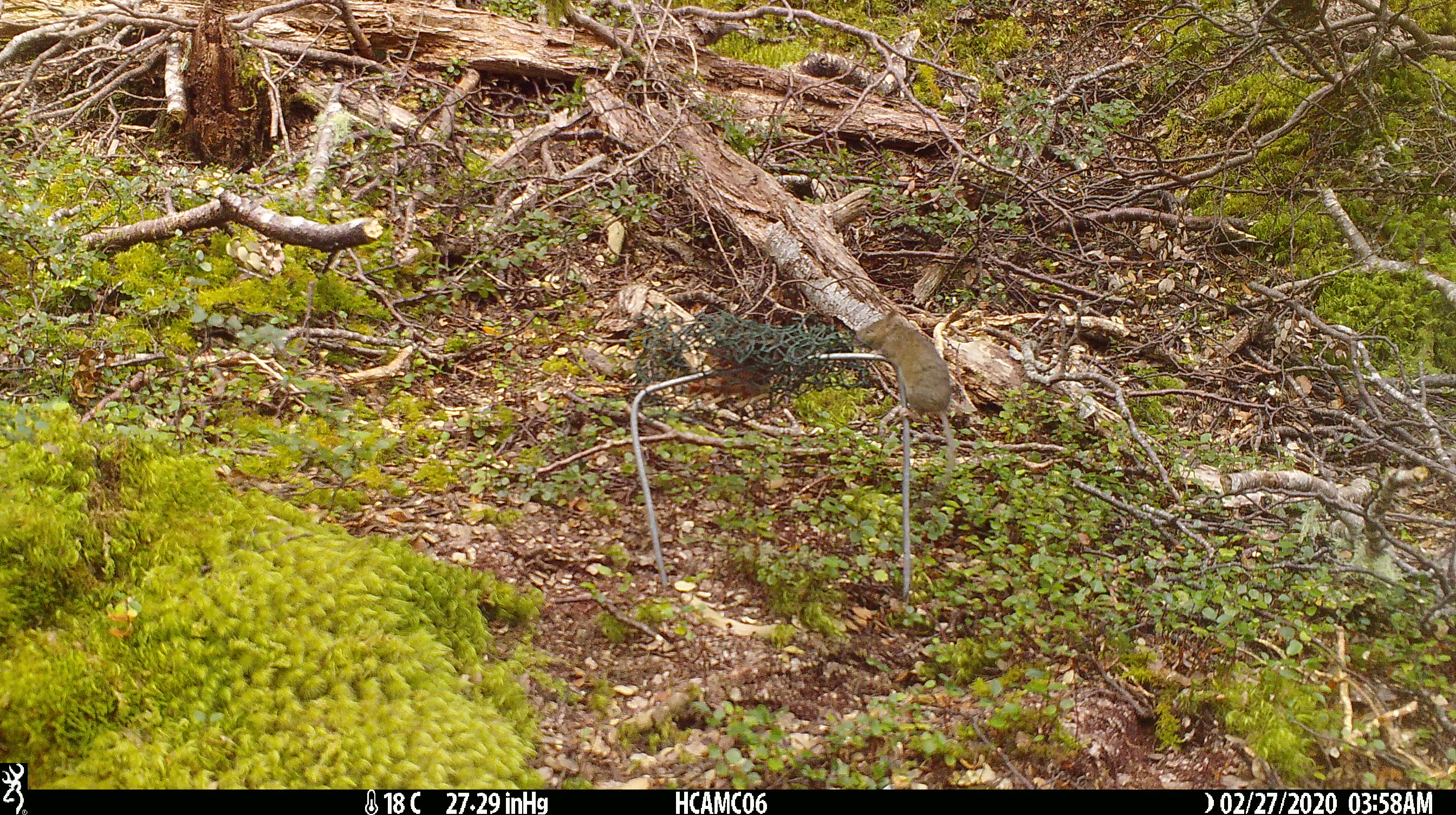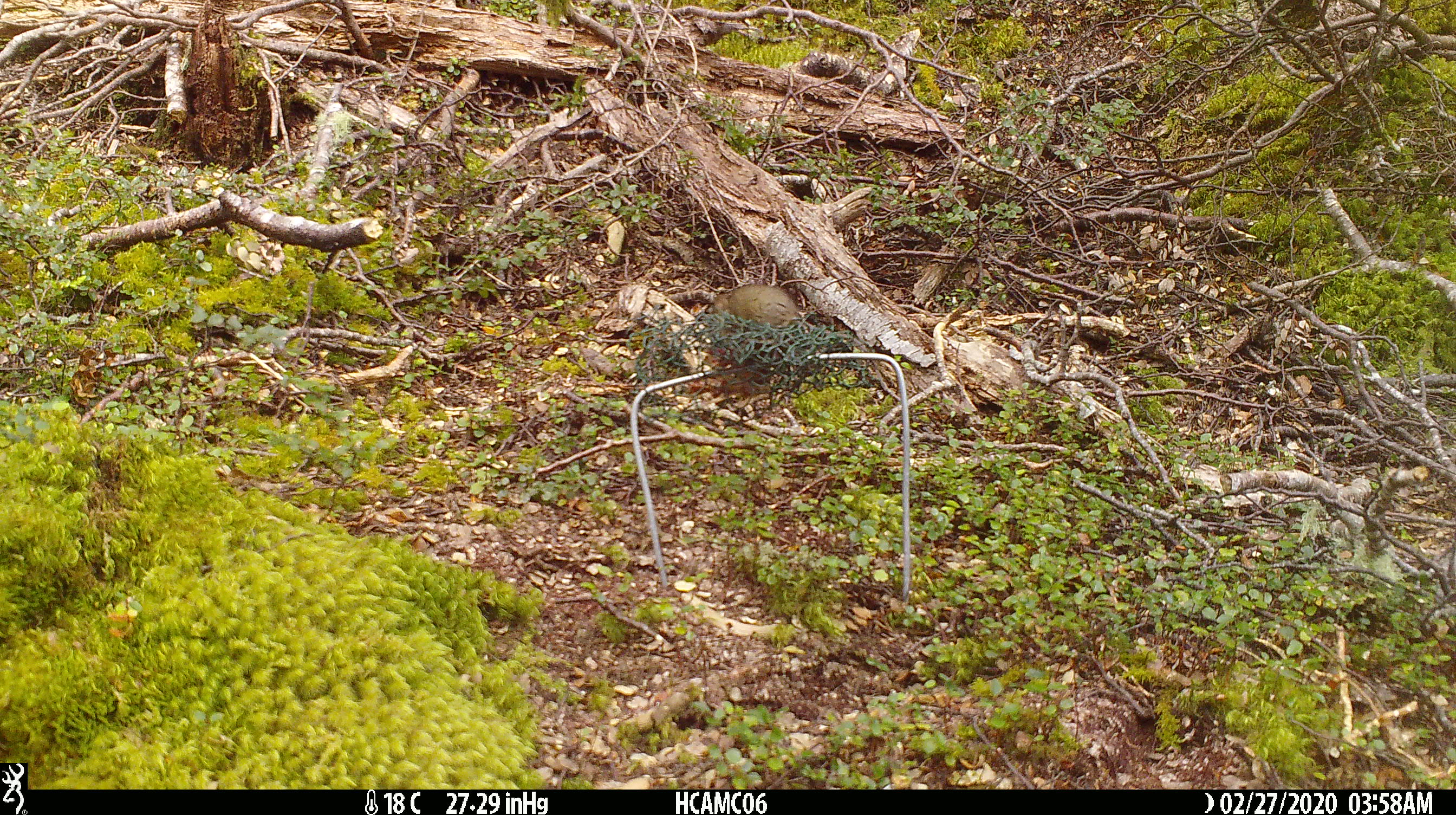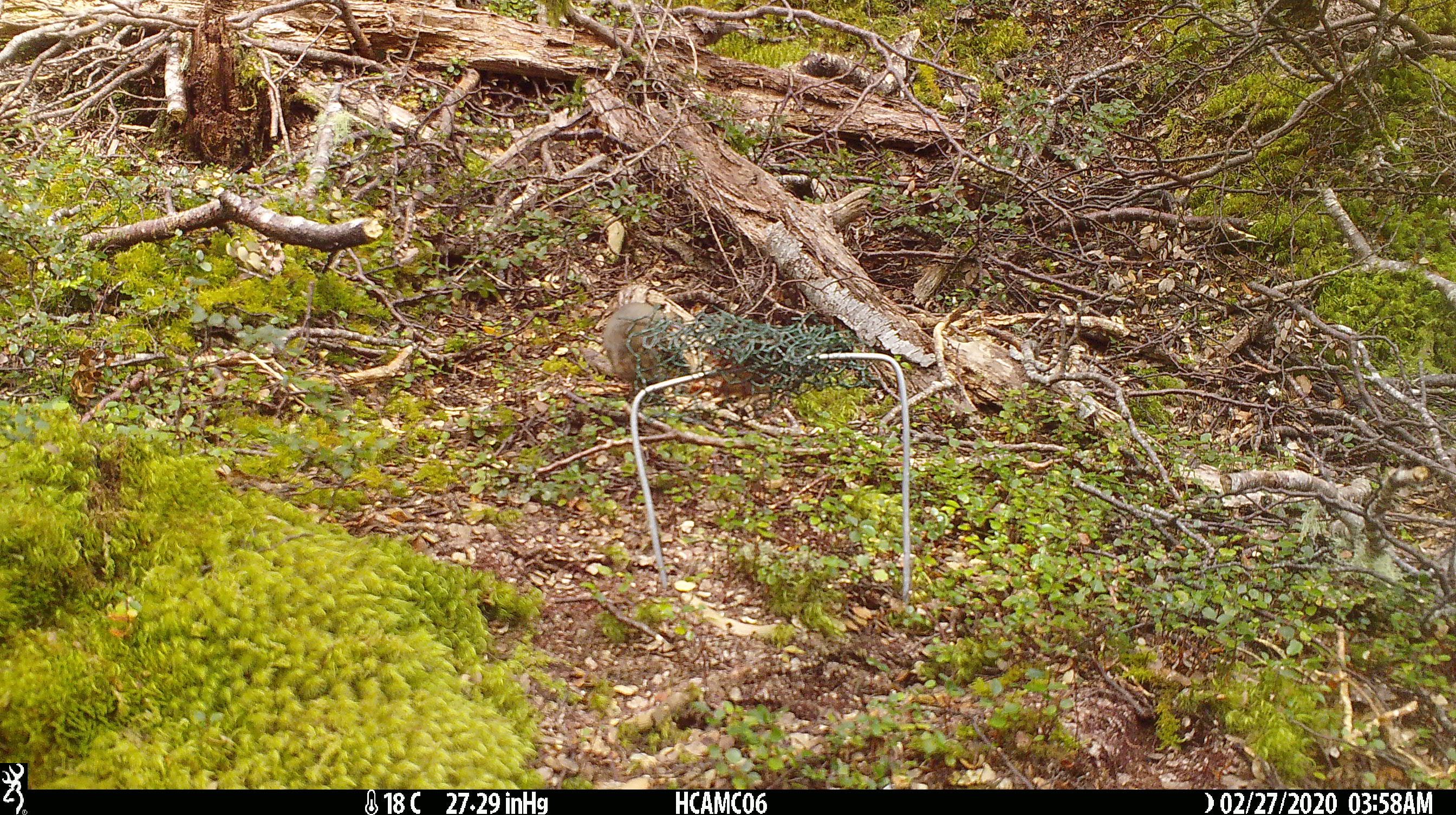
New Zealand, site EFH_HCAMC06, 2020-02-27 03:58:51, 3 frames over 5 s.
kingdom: Animalia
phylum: Chordata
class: Mammalia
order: Rodentia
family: Muridae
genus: Mus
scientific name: Mus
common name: mouse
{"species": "mouse (Mus)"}